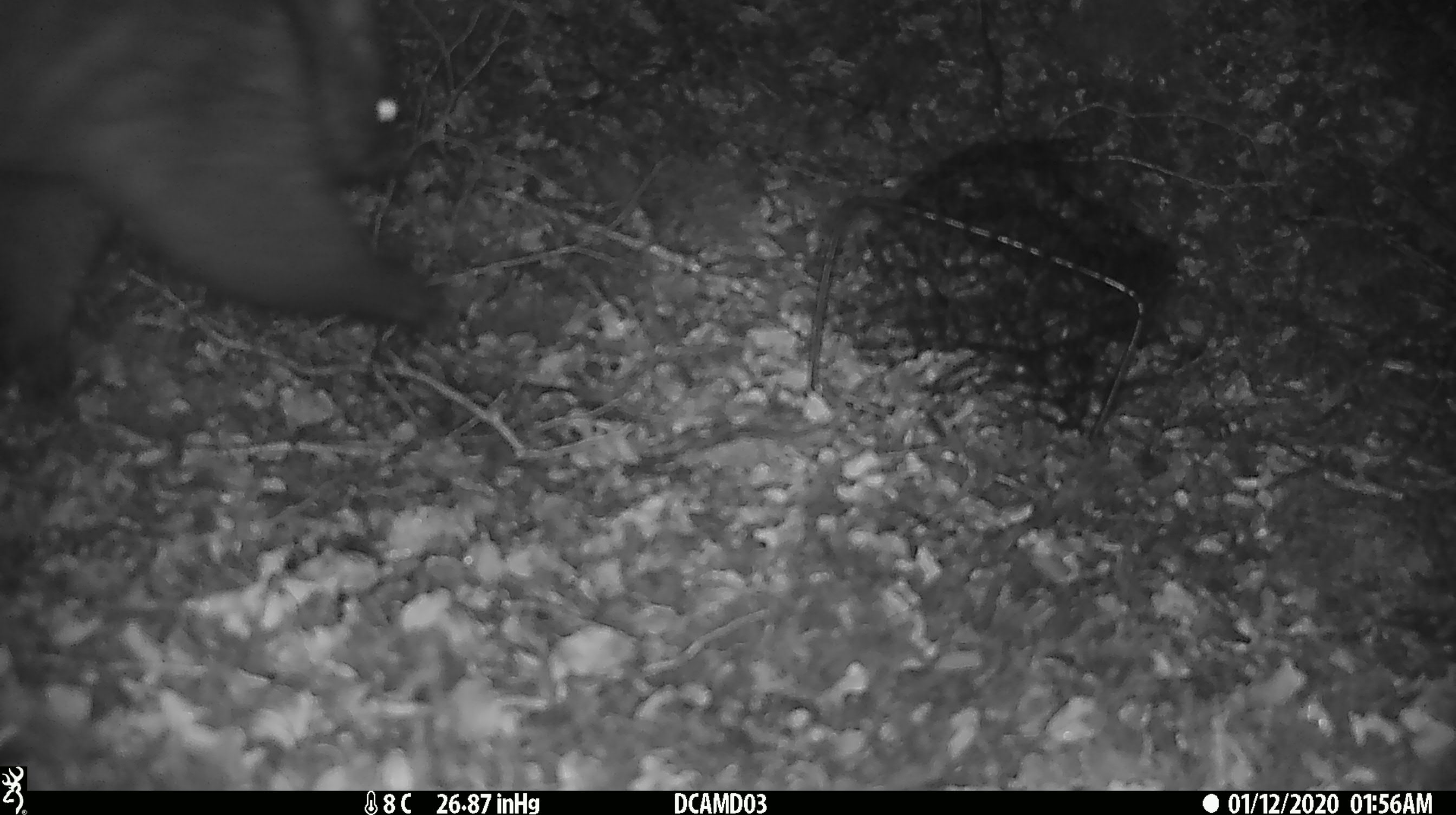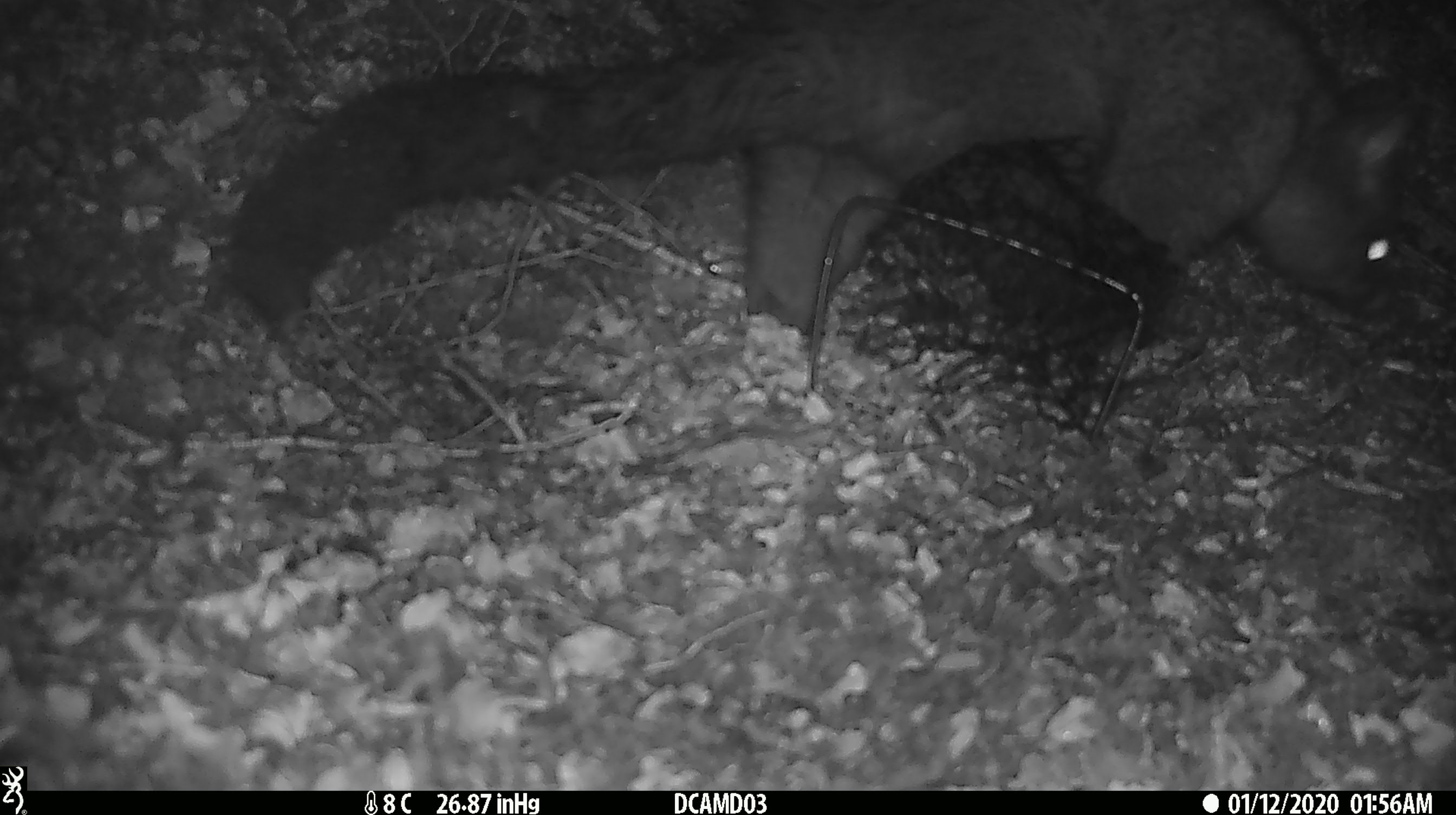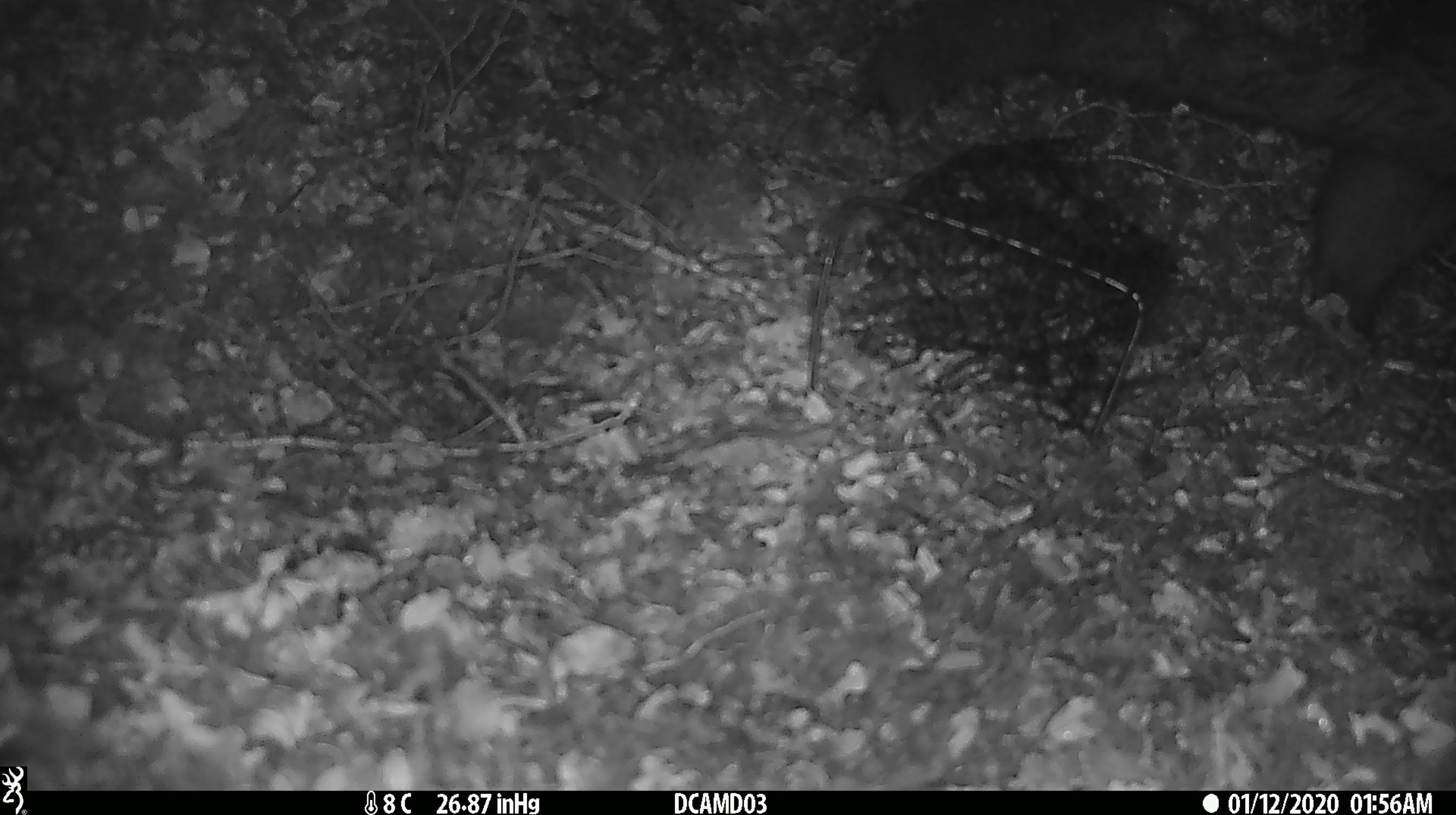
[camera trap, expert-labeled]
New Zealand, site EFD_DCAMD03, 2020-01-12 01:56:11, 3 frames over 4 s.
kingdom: Animalia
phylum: Chordata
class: Mammalia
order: Diprotodontia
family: Phalangeridae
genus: Trichosurus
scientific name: Trichosurus vulpecula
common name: common brushtail possum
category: possum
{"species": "possum (common brushtail possum) (Trichosurus vulpecula)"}